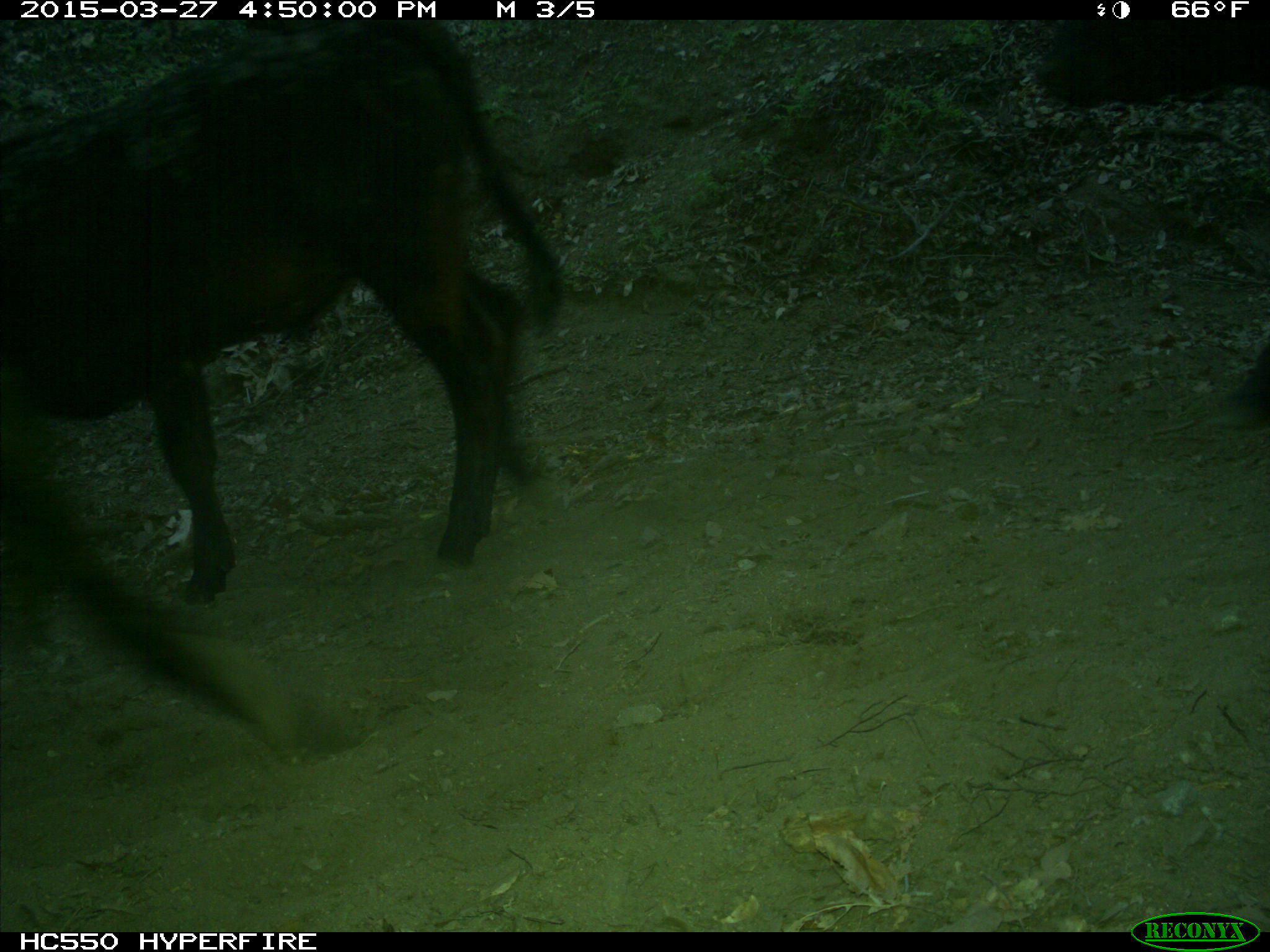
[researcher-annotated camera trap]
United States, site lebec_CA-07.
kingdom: Animalia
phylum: Chordata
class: Mammalia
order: Artiodactyla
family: Bovidae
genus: Bos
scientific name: Bos taurus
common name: domestic cow